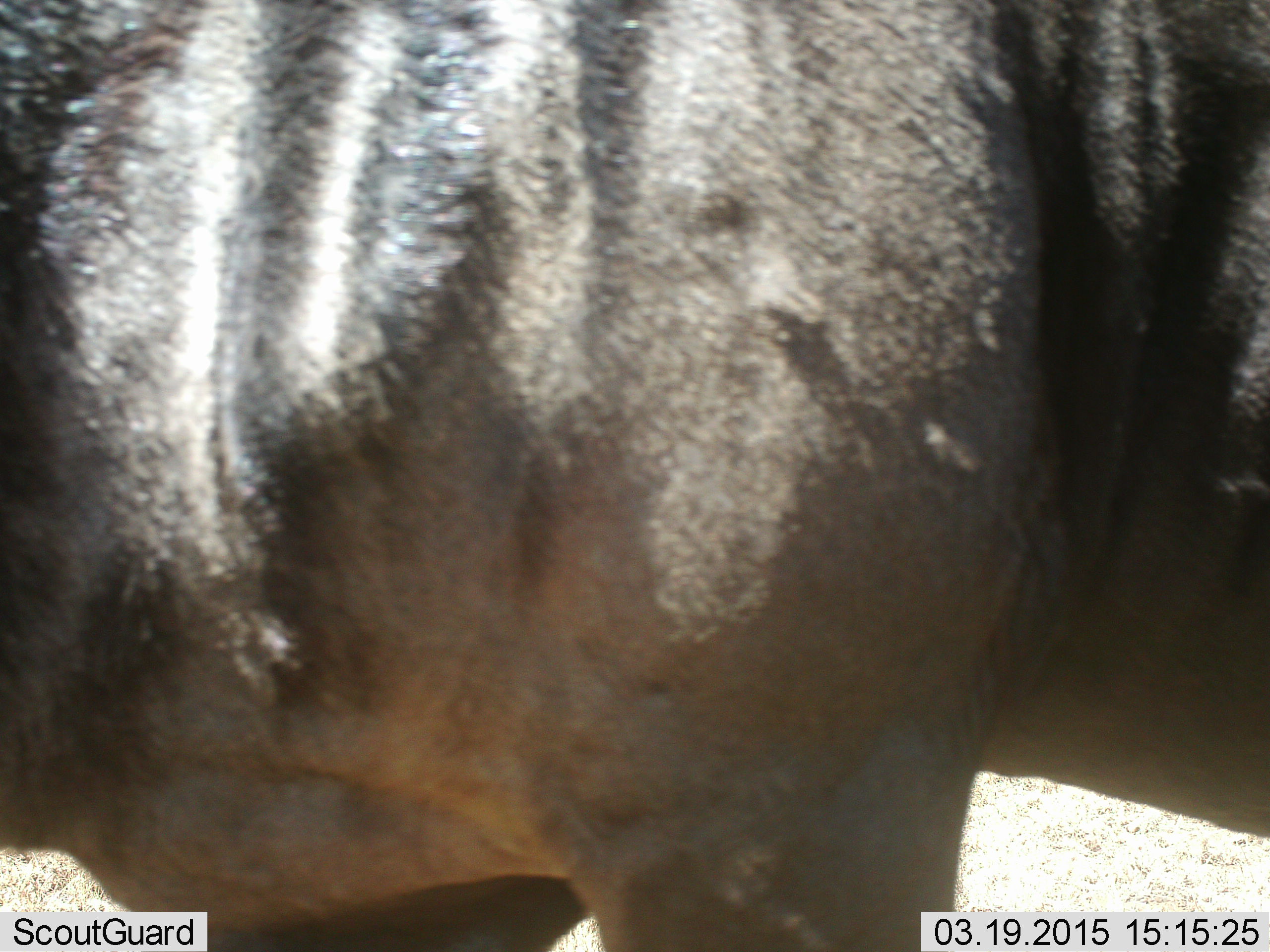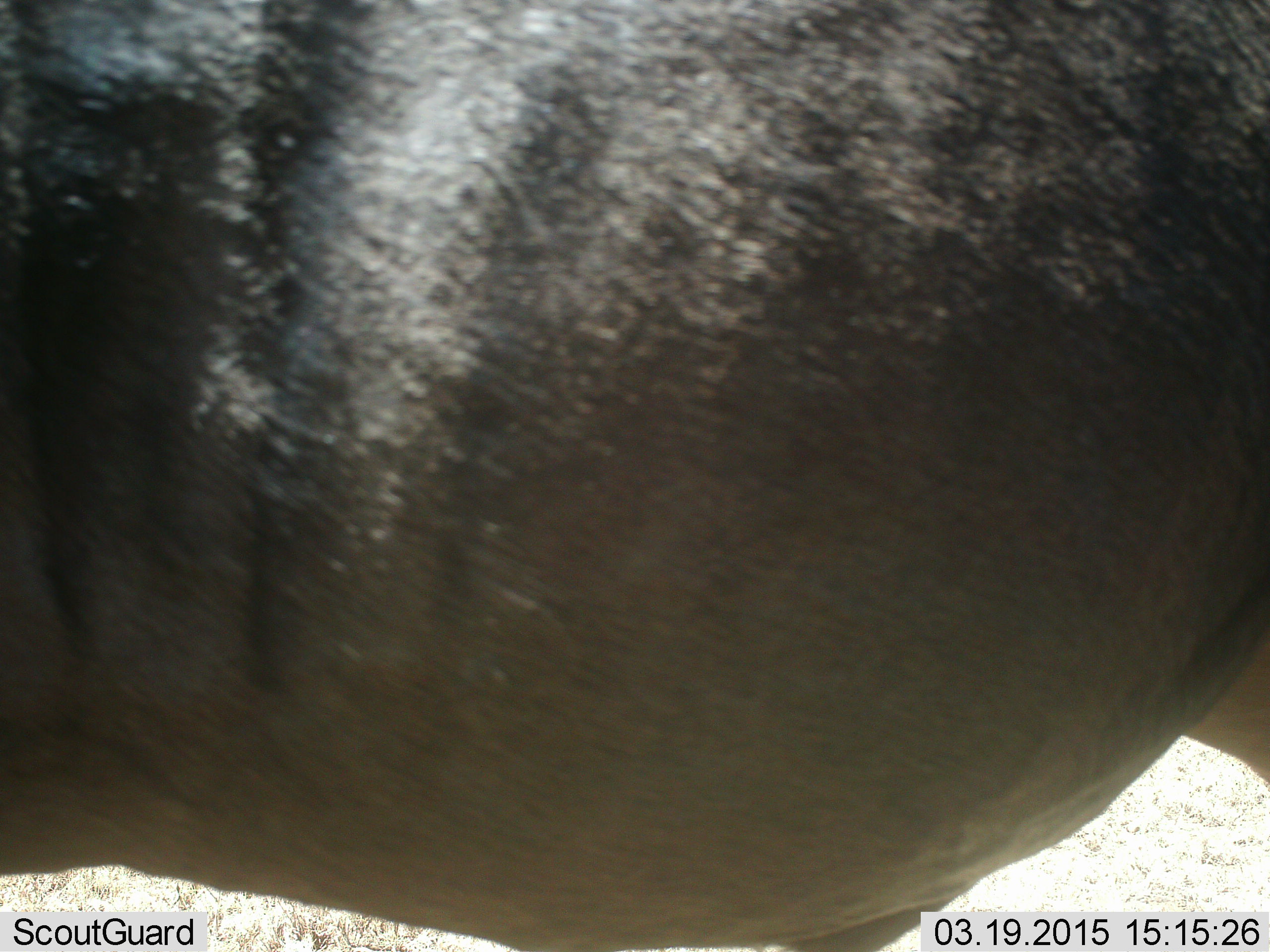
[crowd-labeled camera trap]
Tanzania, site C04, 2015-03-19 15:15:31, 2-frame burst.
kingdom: Animalia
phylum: Chordata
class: Mammalia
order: Artiodactyla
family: Bovidae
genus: Connochaetes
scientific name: Connochaetes taurinus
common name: blue wildebeest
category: wildebeest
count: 1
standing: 70%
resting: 0%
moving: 30%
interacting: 0%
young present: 0%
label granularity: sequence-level